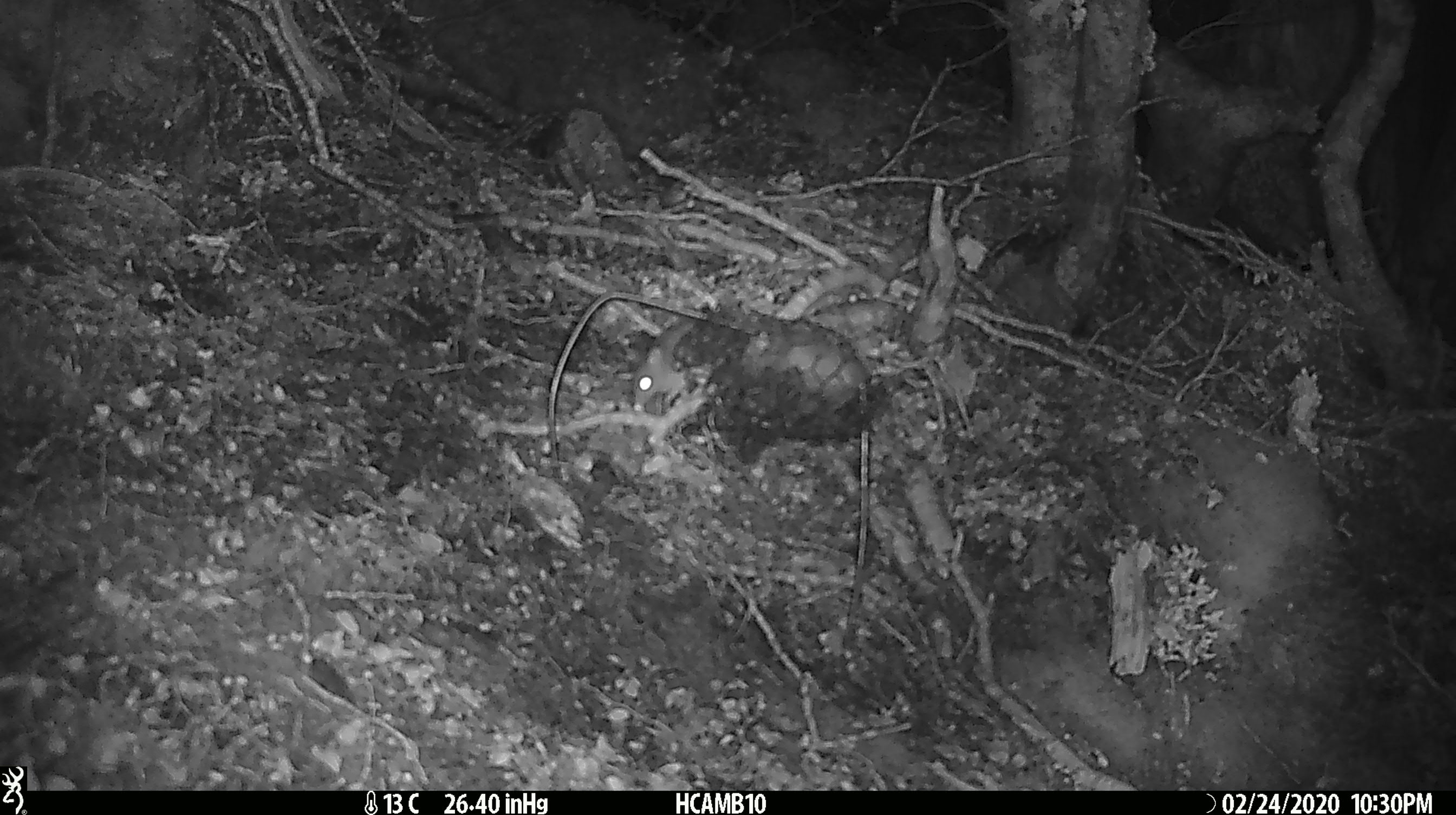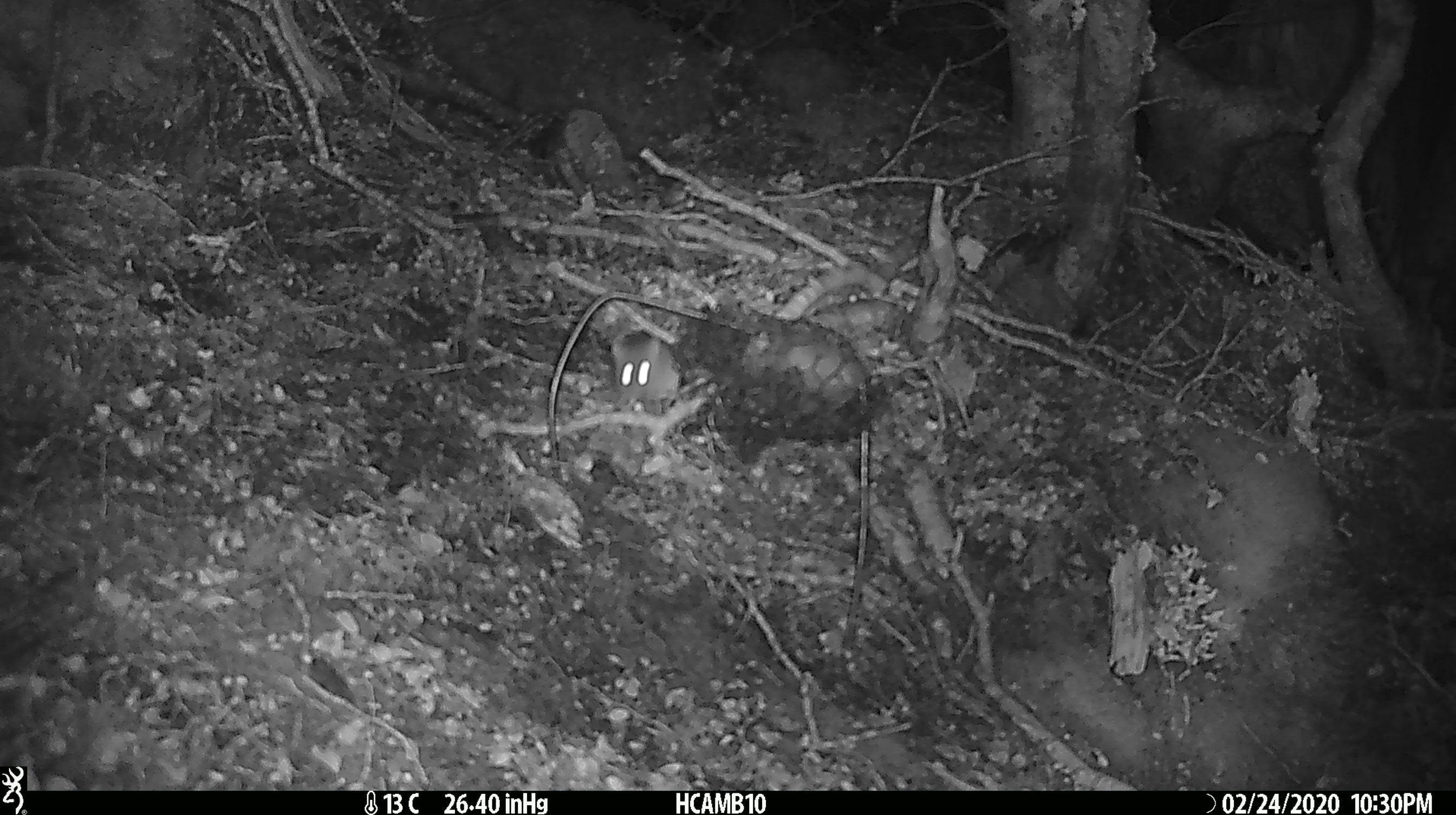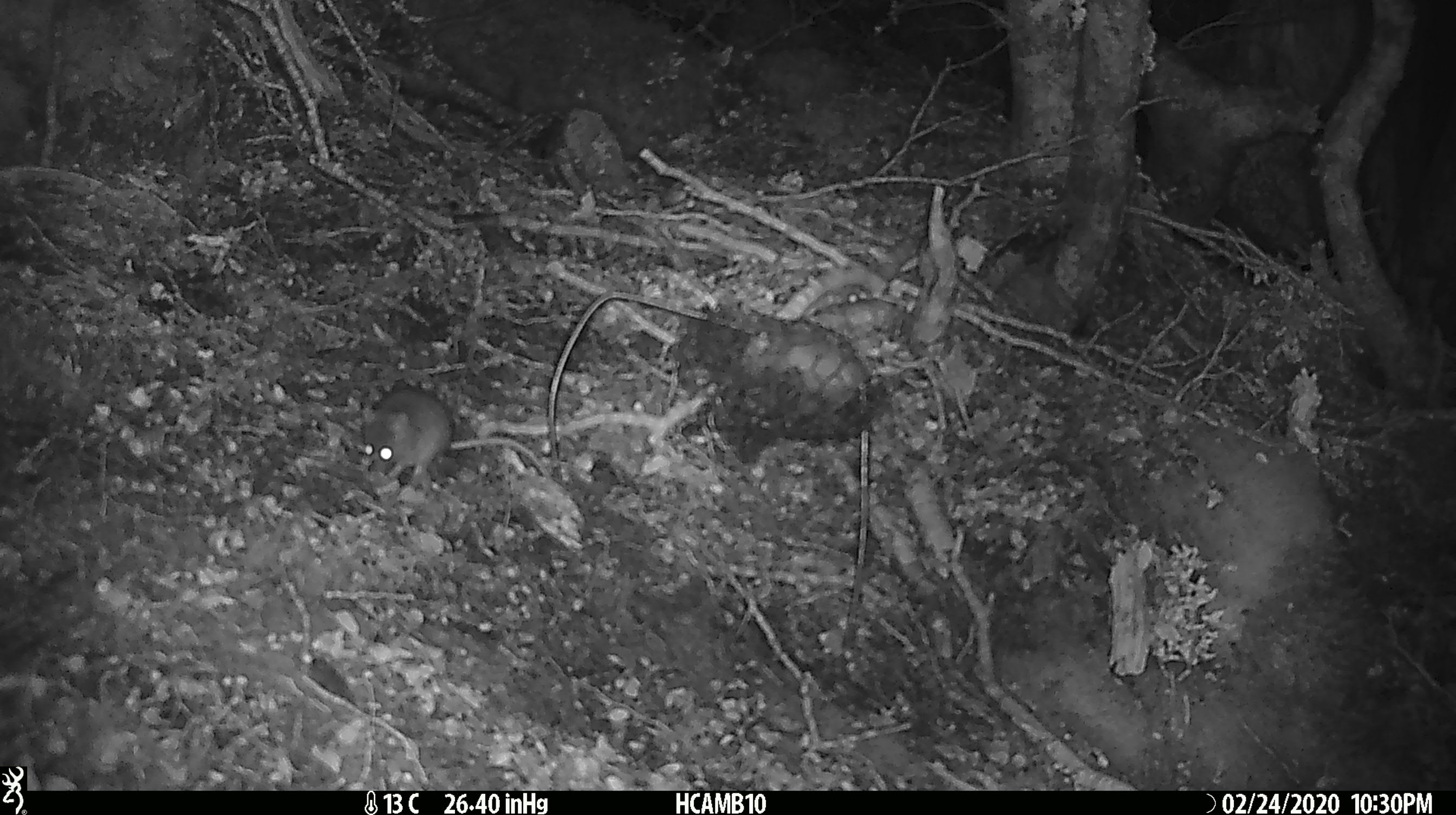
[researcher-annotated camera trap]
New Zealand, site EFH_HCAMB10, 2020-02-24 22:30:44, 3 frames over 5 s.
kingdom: Animalia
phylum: Chordata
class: Mammalia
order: Rodentia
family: Muridae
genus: Mus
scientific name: Mus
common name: mouse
Mouse (Mus).